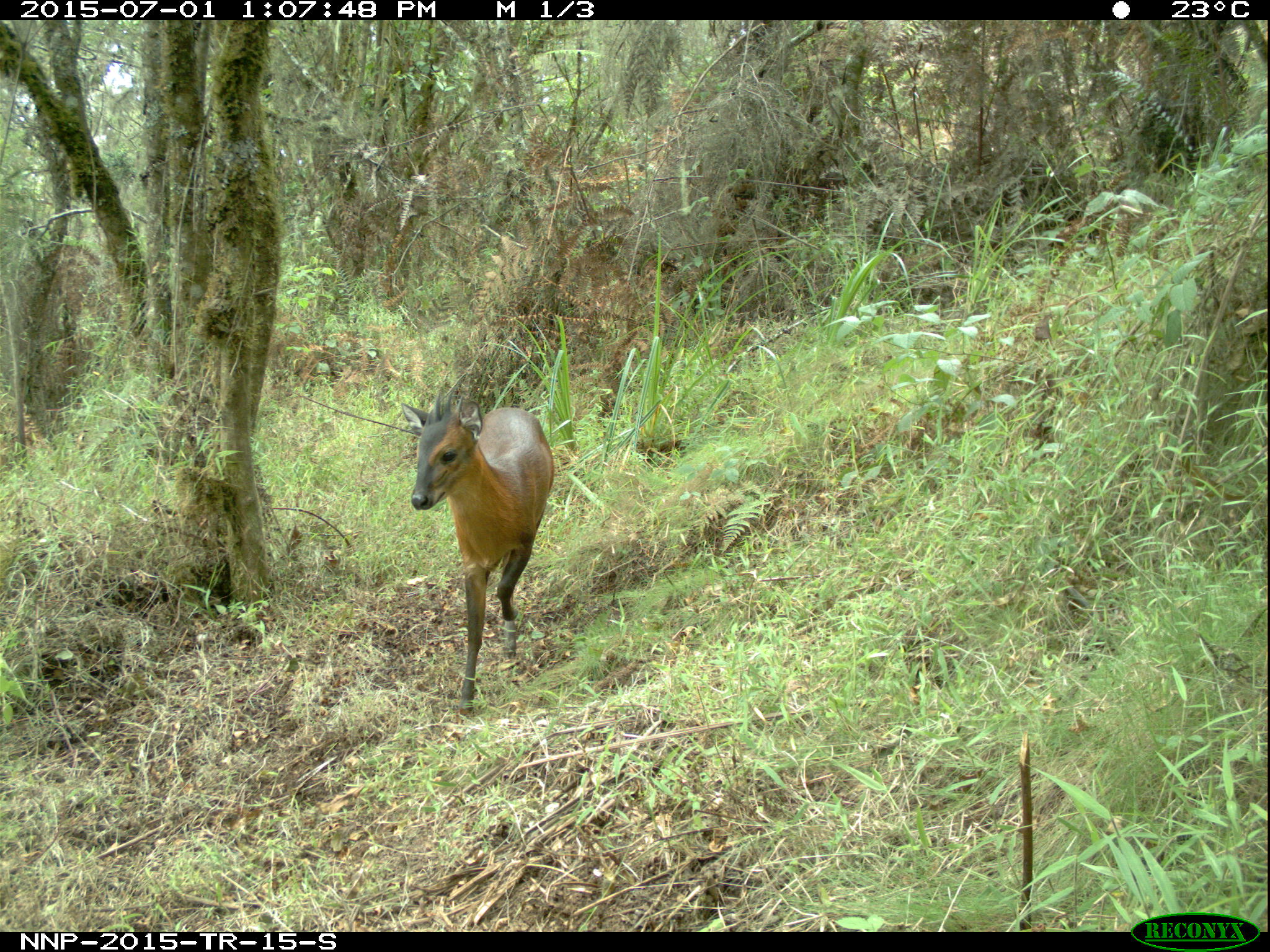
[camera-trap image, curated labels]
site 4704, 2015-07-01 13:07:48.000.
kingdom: Animalia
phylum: Chordata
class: Mammalia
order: Artiodactyla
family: Bovidae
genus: Cephalophus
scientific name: Cephalophus nigrifrons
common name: black-fronted duiker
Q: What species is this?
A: Cephalophus nigrifrons (black-fronted duiker).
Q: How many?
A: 1.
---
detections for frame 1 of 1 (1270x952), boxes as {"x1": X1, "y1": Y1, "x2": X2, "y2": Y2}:
cephalophus nigrifrons: {"x1": 399, "y1": 387, "x2": 555, "y2": 718}